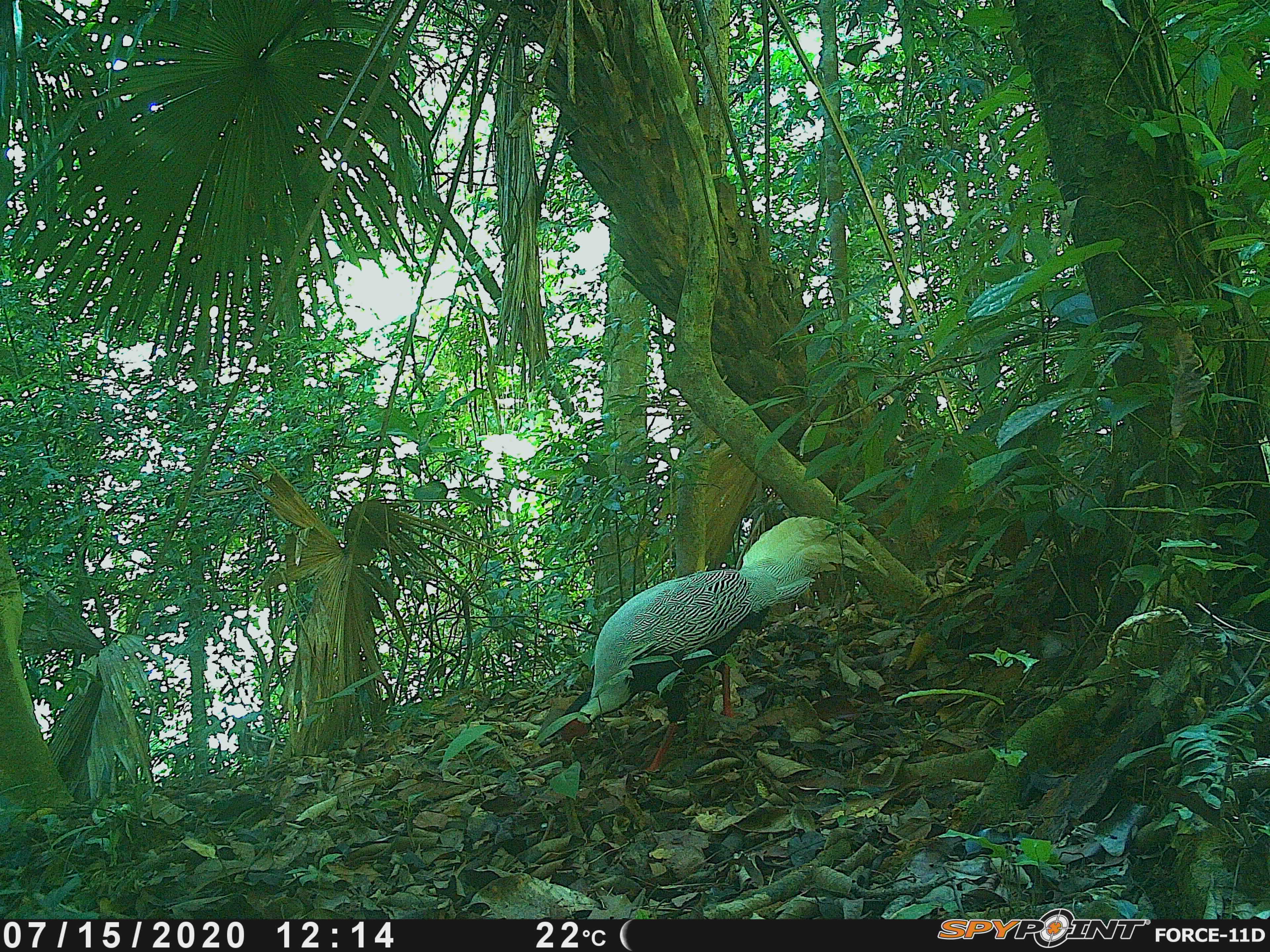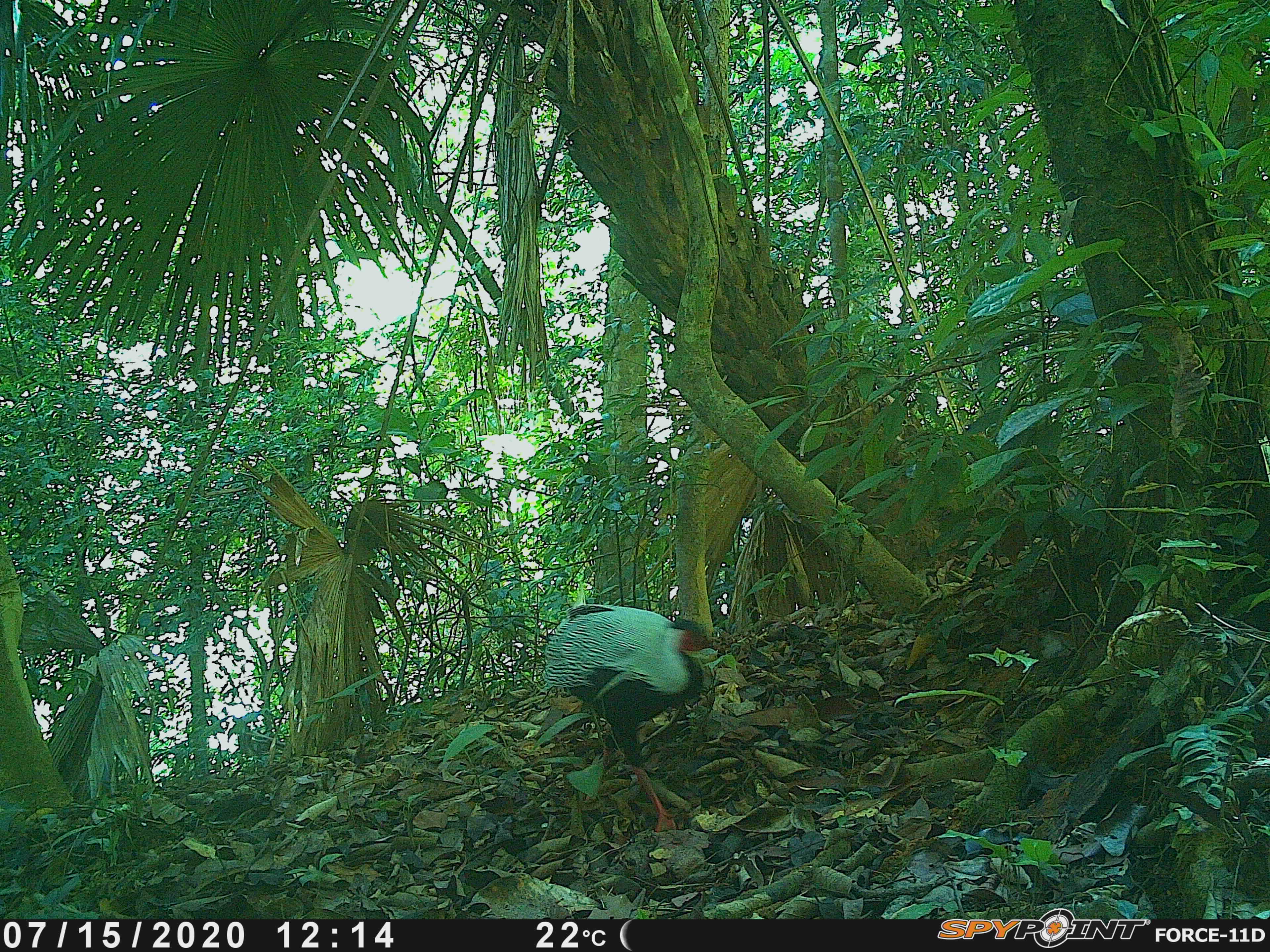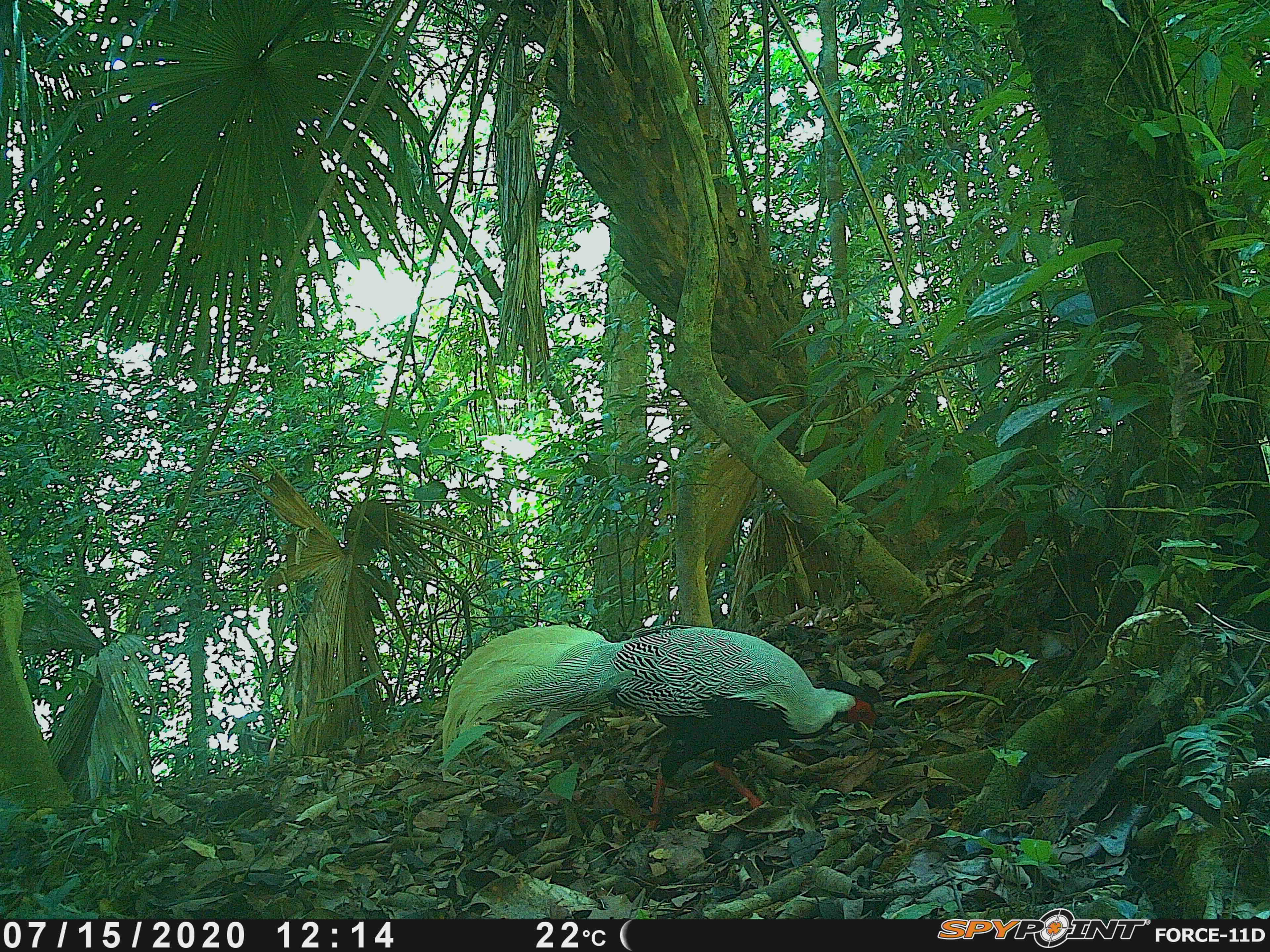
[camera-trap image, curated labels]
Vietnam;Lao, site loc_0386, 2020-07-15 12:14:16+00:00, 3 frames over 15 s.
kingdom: Animalia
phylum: Chordata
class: Aves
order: Galliformes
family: Phasianidae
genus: Lophura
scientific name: Lophura nycthemera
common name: silver pheasant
Silver pheasant (Lophura nycthemera). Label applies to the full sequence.